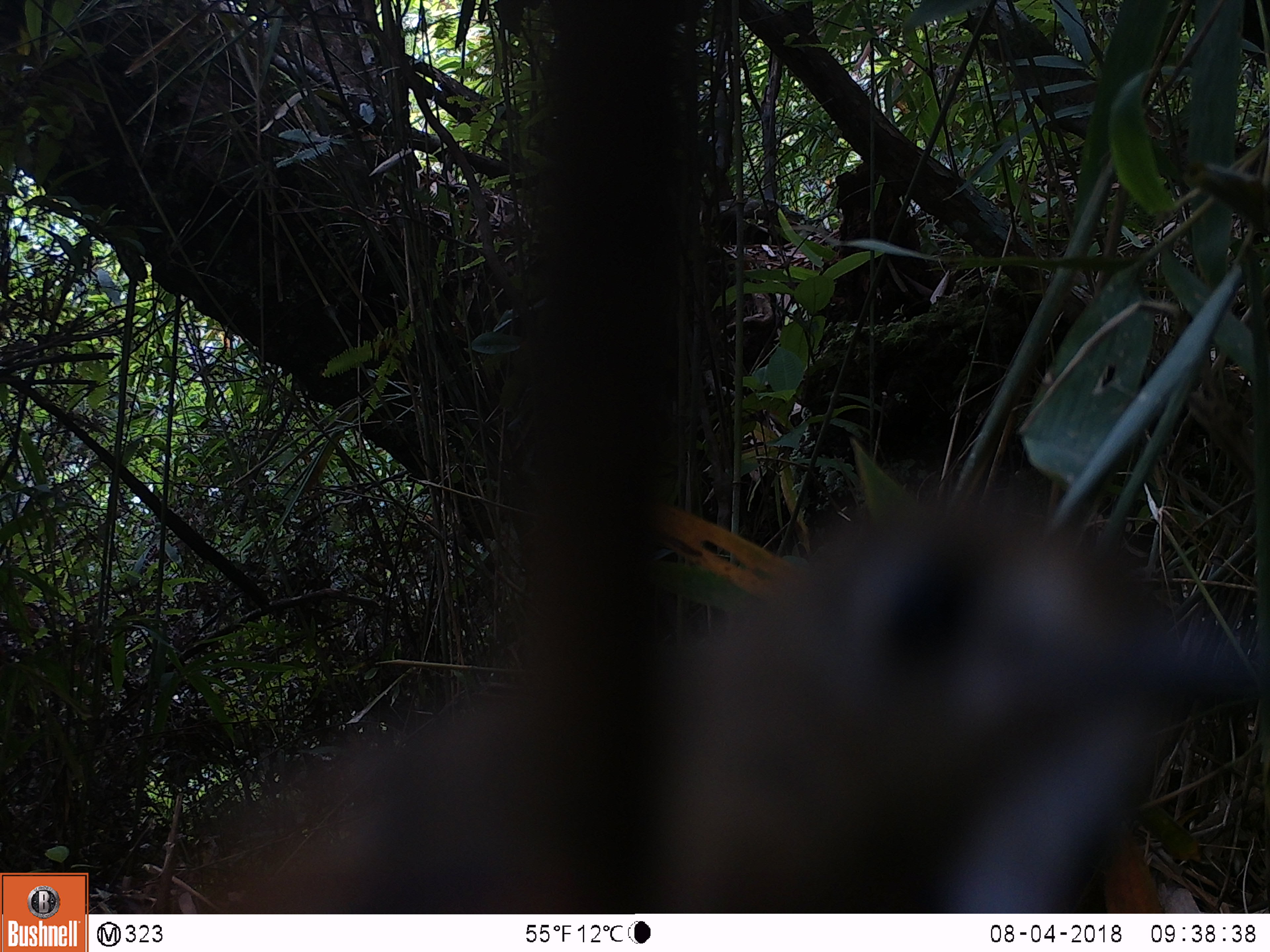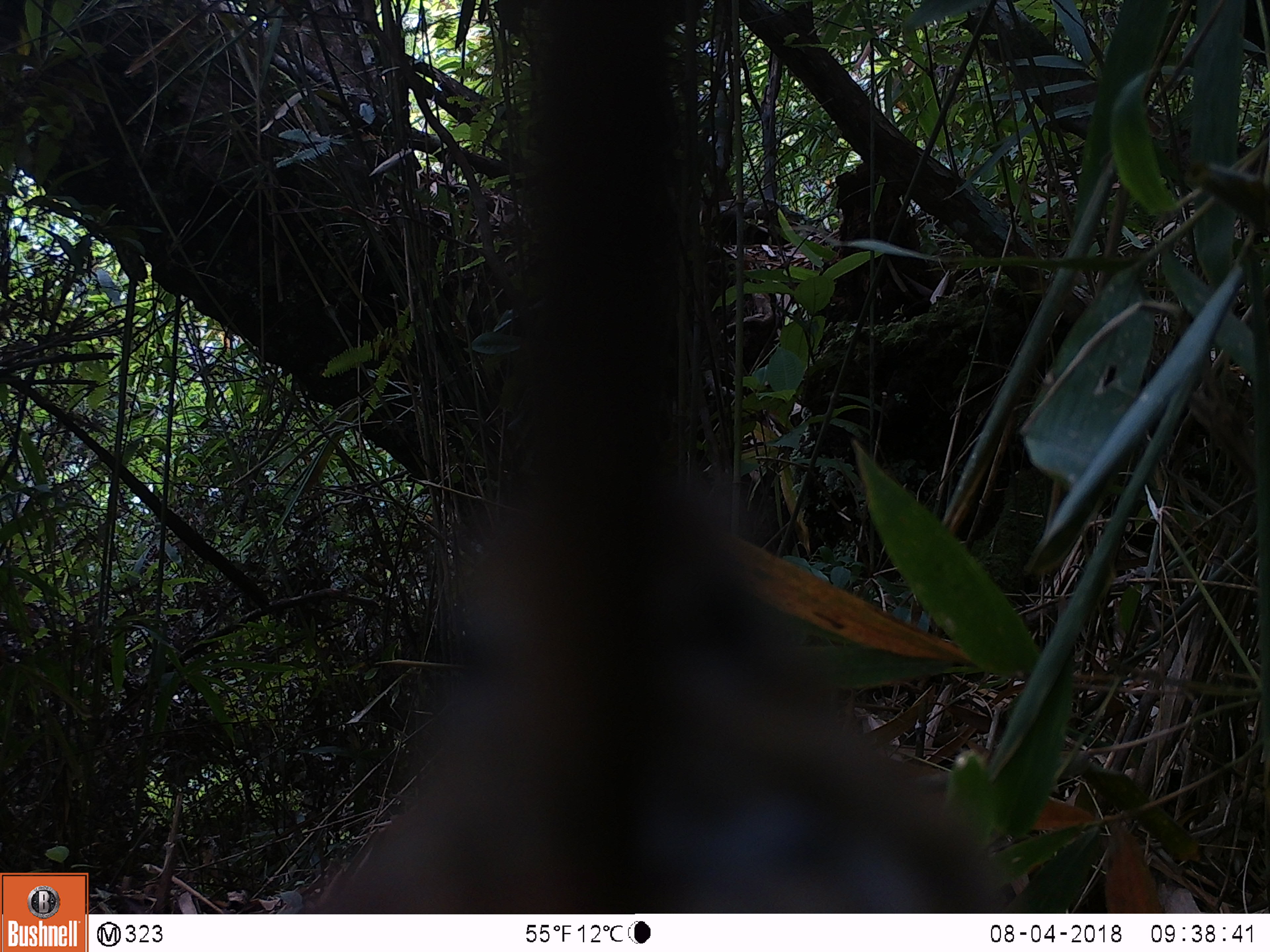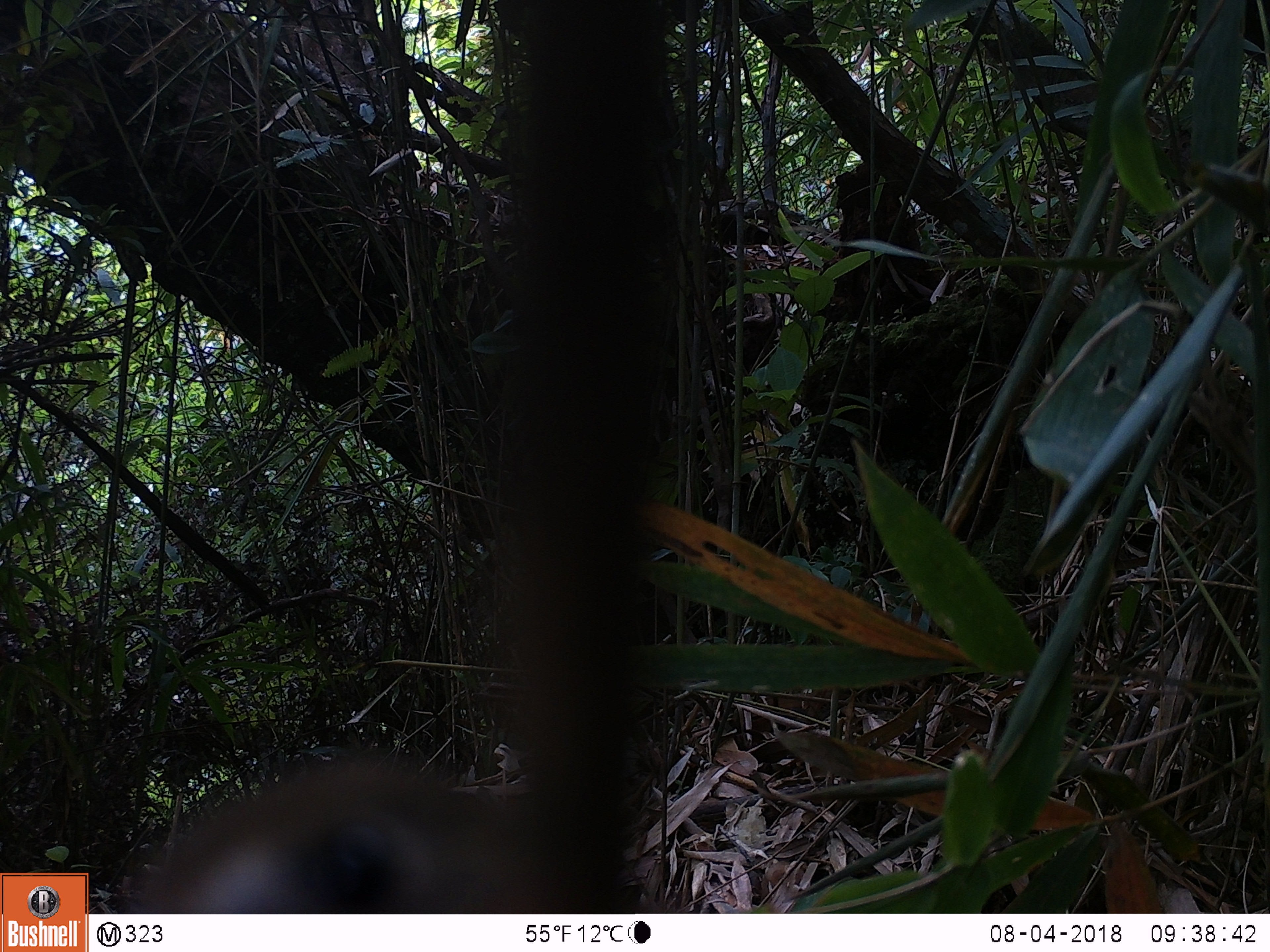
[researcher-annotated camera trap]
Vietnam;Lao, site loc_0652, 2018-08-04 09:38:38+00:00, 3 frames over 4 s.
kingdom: Animalia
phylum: Chordata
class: Aves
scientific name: Aves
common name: bird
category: unidentified bird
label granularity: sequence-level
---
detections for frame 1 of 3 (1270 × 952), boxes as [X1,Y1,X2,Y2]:
unidentified bird: [201,491,1265,913]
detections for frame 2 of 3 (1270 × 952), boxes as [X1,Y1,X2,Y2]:
unidentified bird: [296,0,1008,913]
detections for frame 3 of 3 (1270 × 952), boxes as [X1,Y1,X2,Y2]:
unidentified bird: [130,0,669,909]